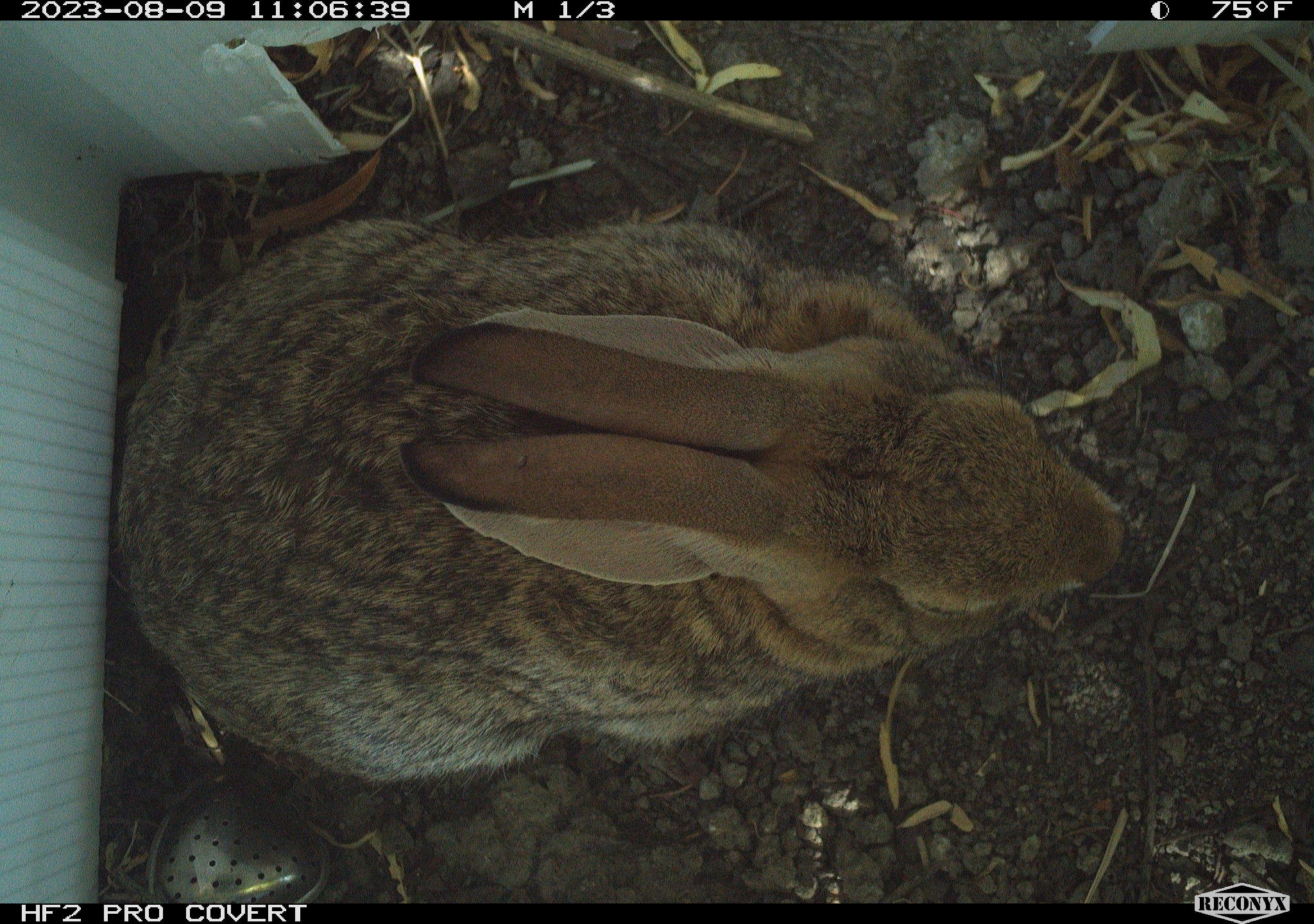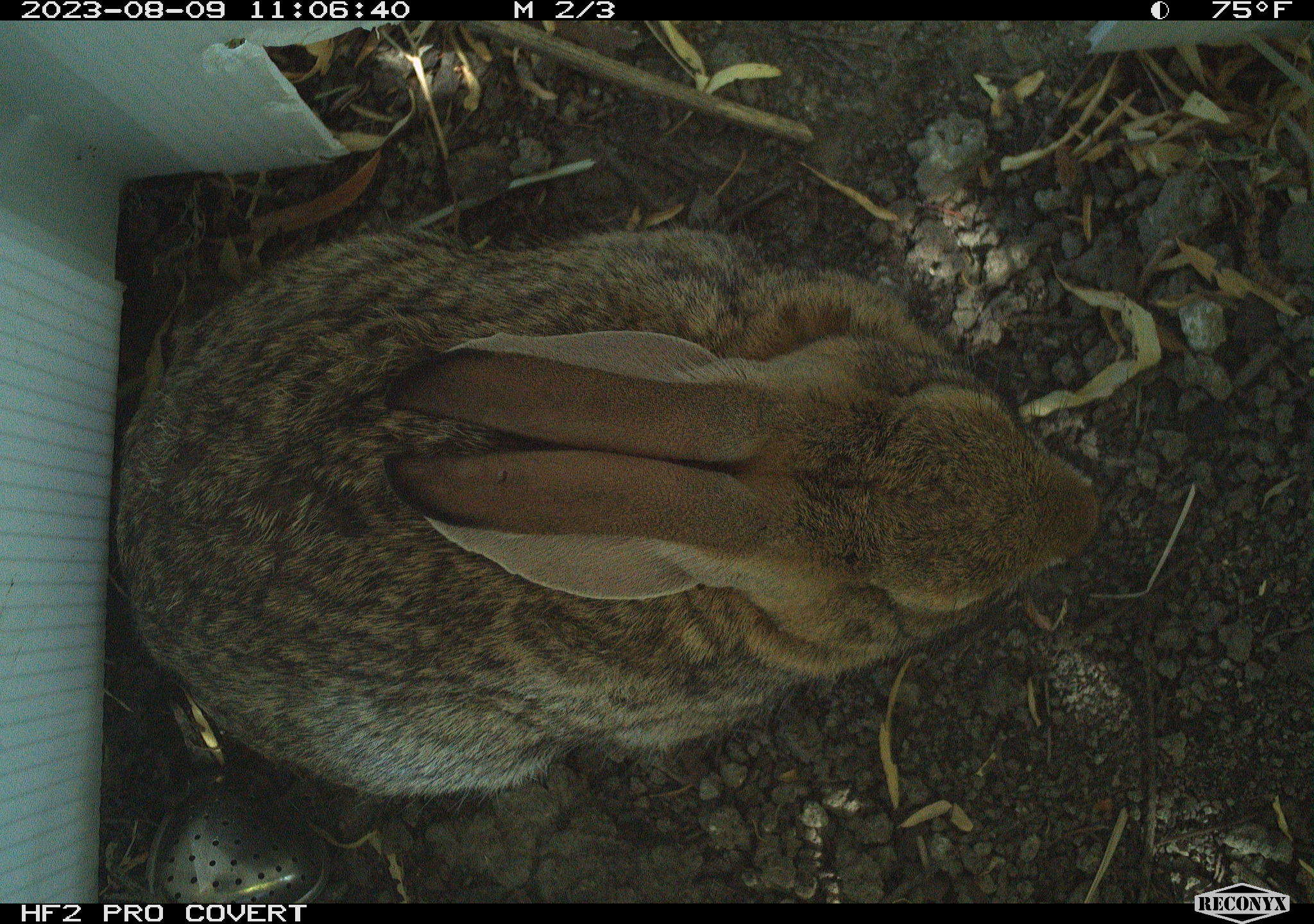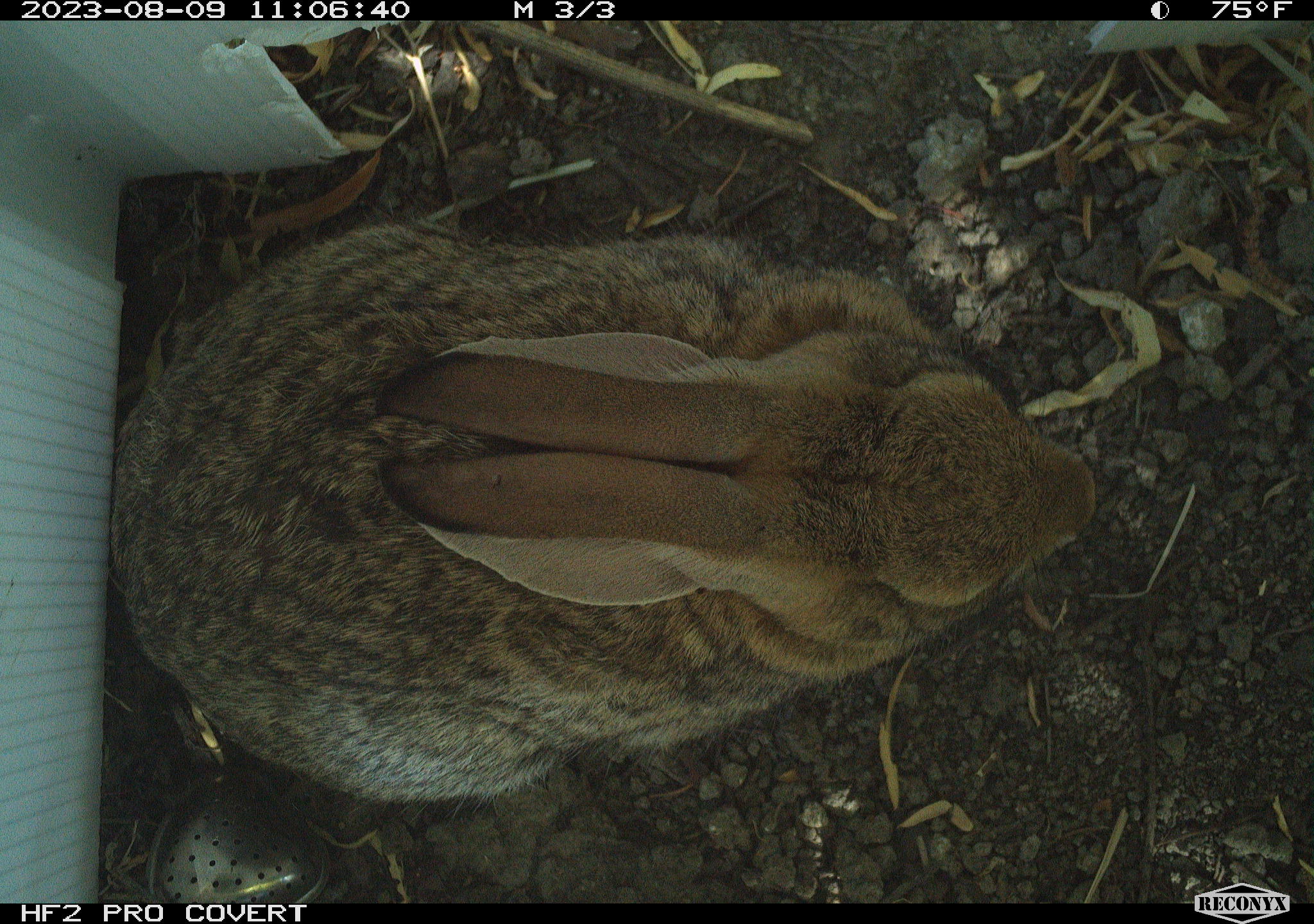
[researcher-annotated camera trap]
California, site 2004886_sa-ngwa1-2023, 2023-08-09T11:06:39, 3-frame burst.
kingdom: Animalia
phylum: Chordata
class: Mammalia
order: Lagomorpha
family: Leporidae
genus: Sylvilagus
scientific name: Sylvilagus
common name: cottontail rabbits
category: sylvilagus species